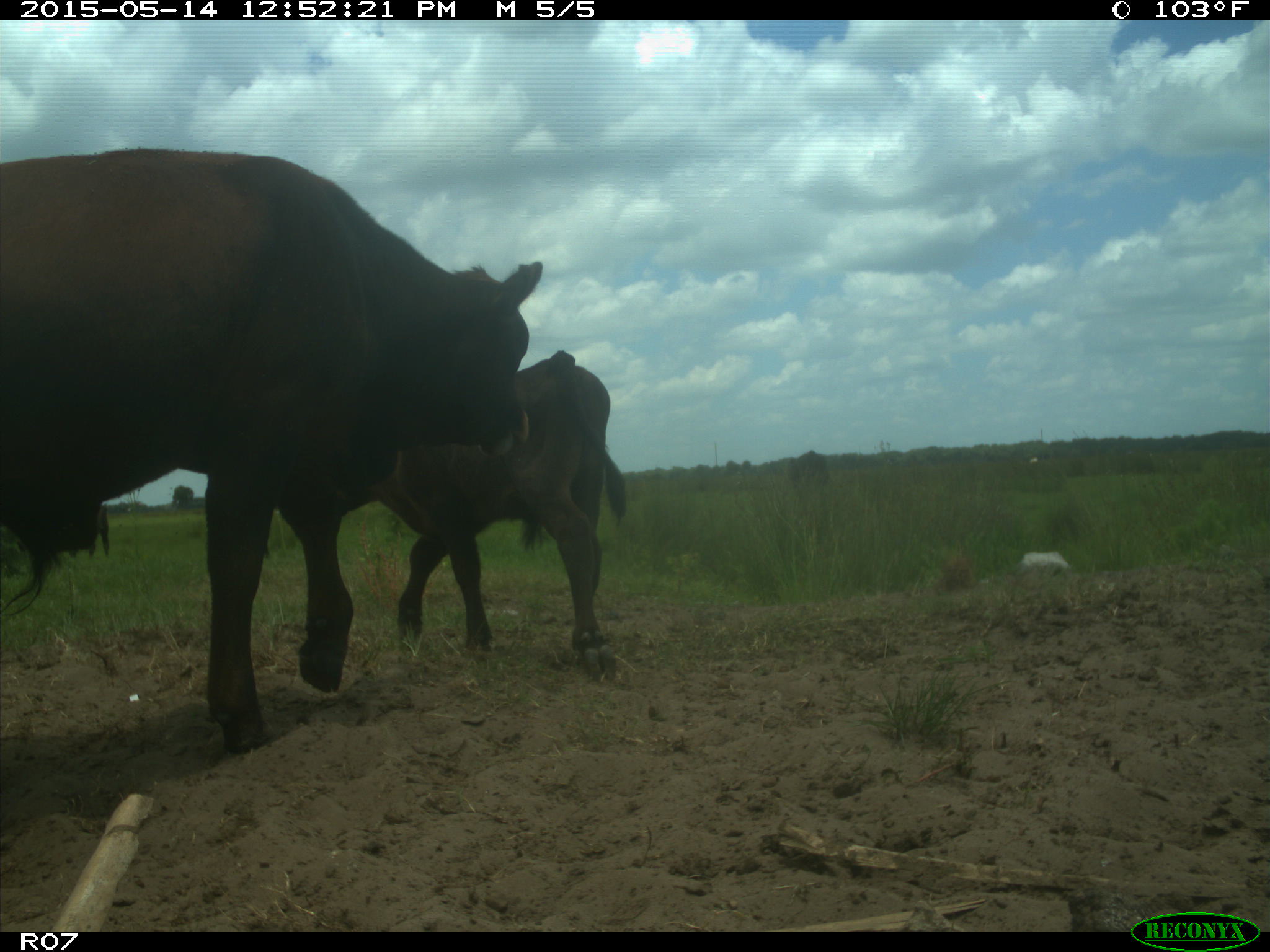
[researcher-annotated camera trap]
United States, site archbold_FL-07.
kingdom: Animalia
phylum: Chordata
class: Mammalia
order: Artiodactyla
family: Bovidae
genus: Bos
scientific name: Bos taurus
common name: domestic cow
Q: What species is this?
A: Bos taurus (domestic cow).